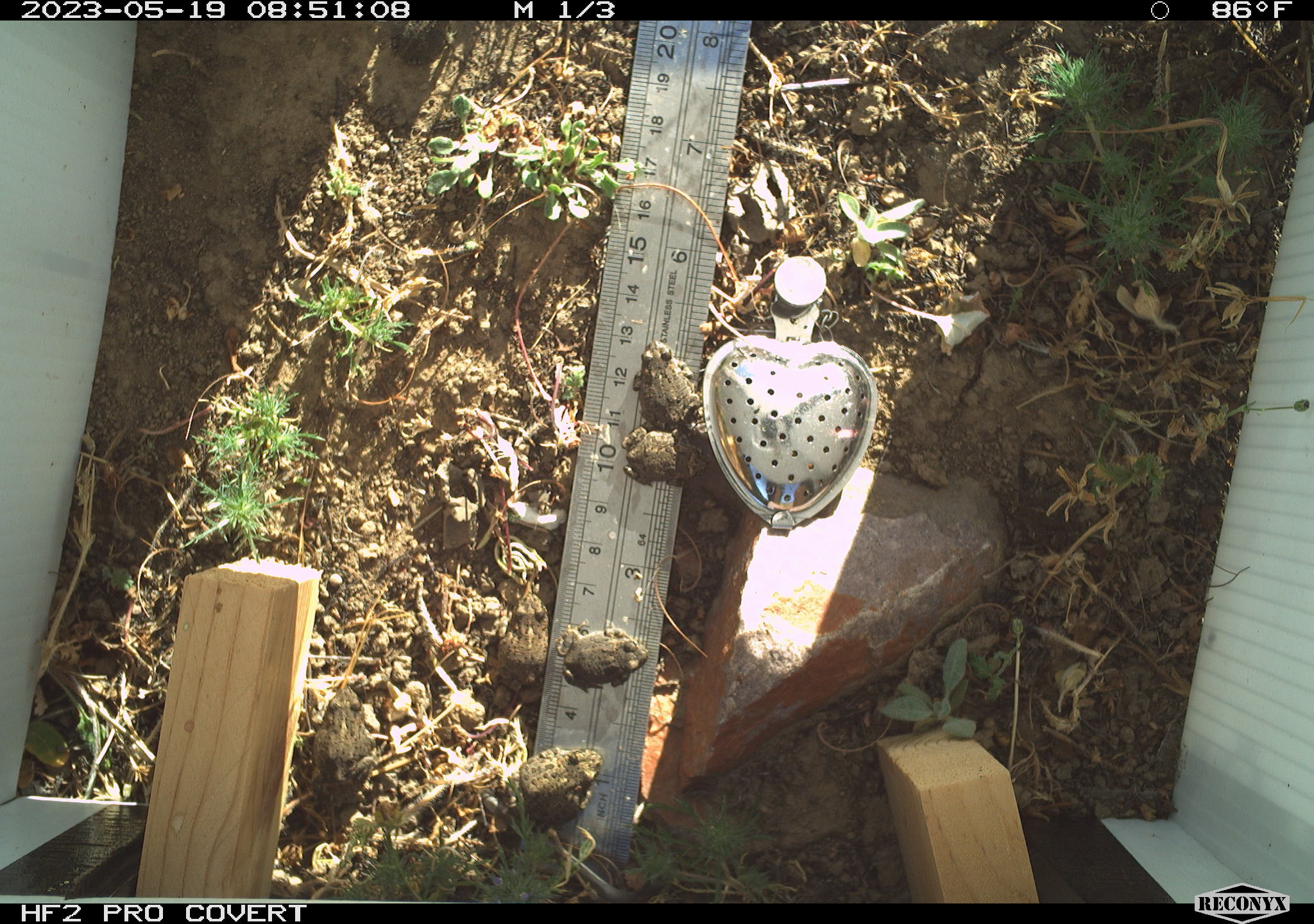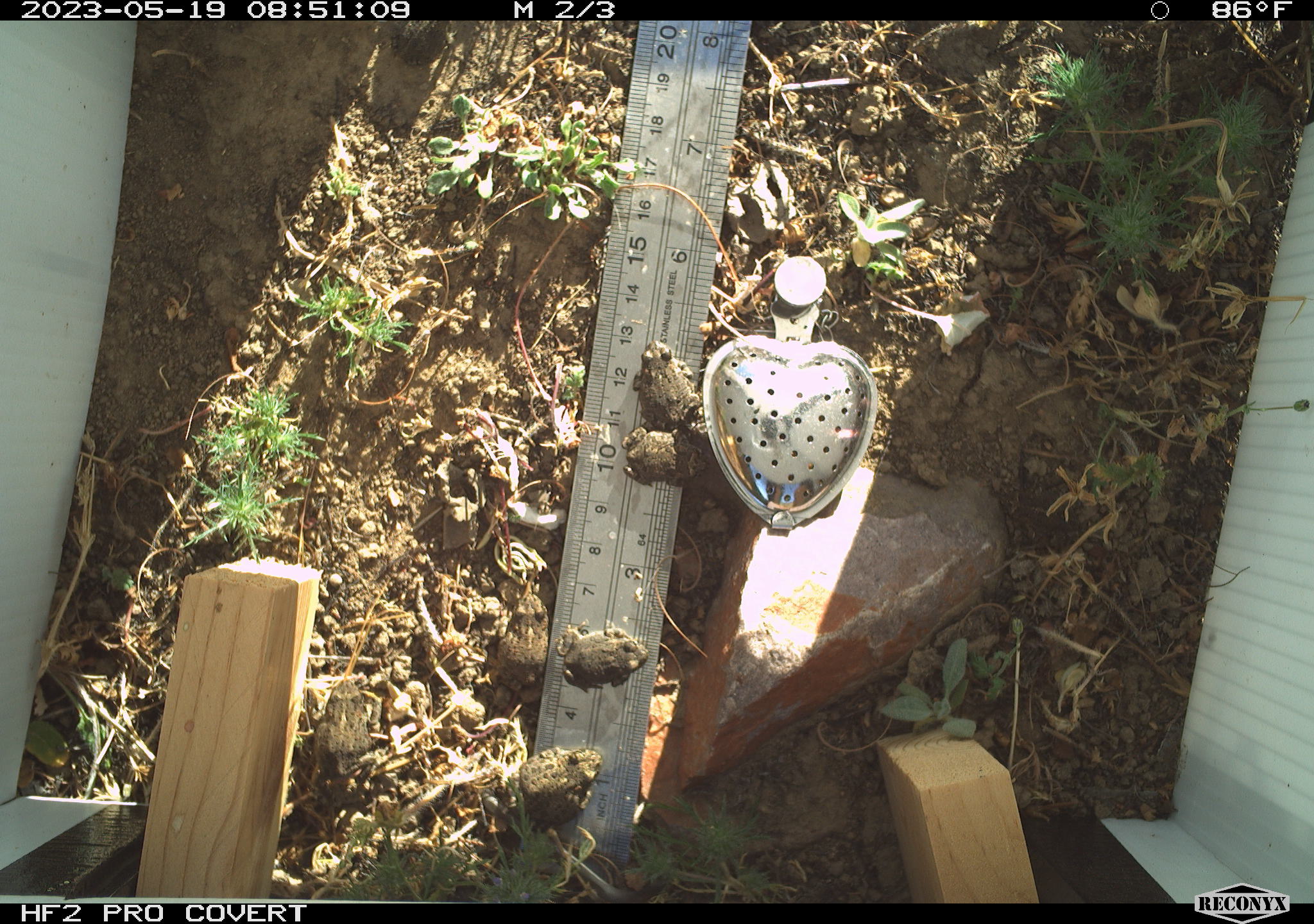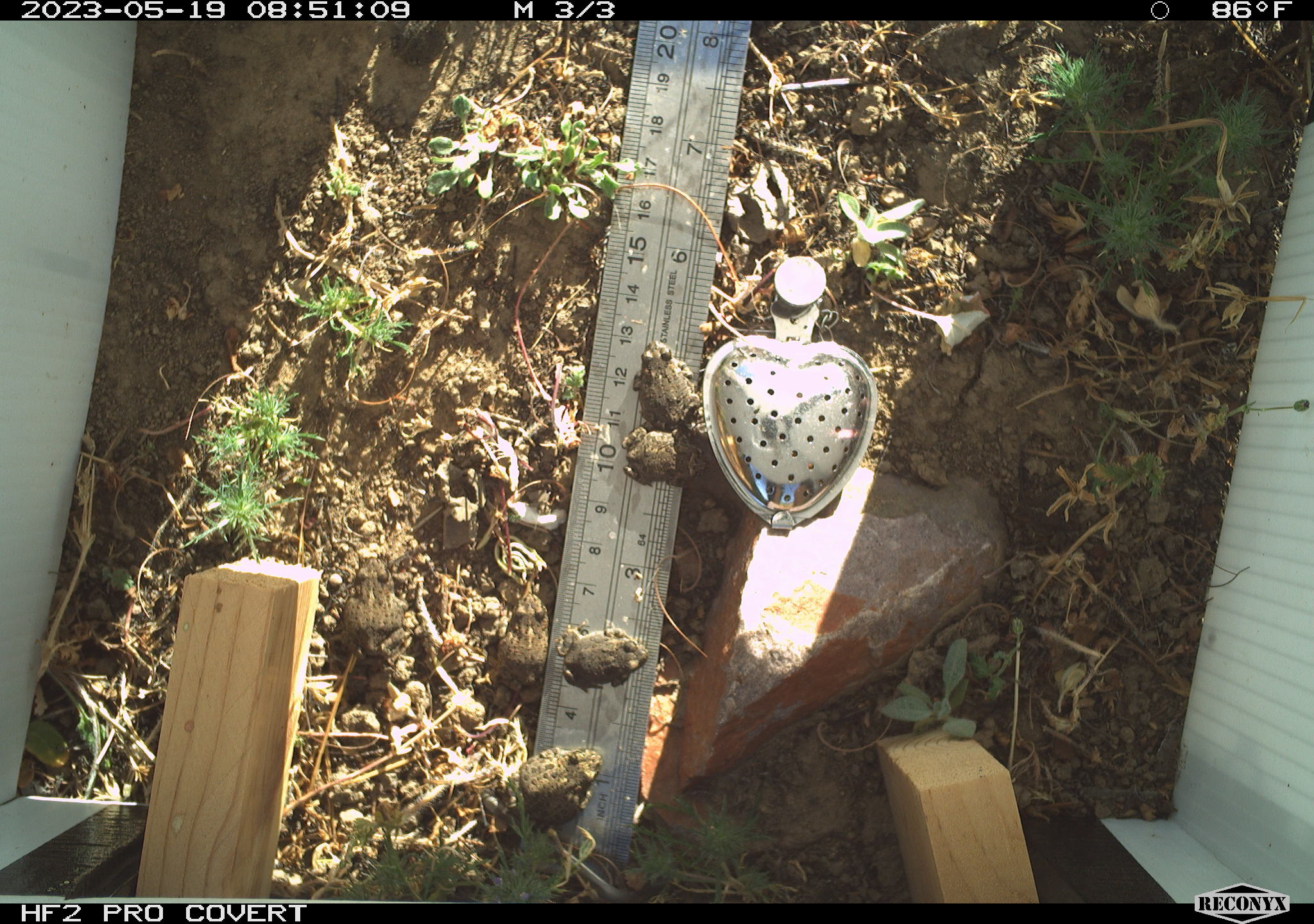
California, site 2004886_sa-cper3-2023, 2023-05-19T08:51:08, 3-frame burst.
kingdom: Animalia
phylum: Chordata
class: Amphibia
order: Anura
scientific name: Anura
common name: frogs